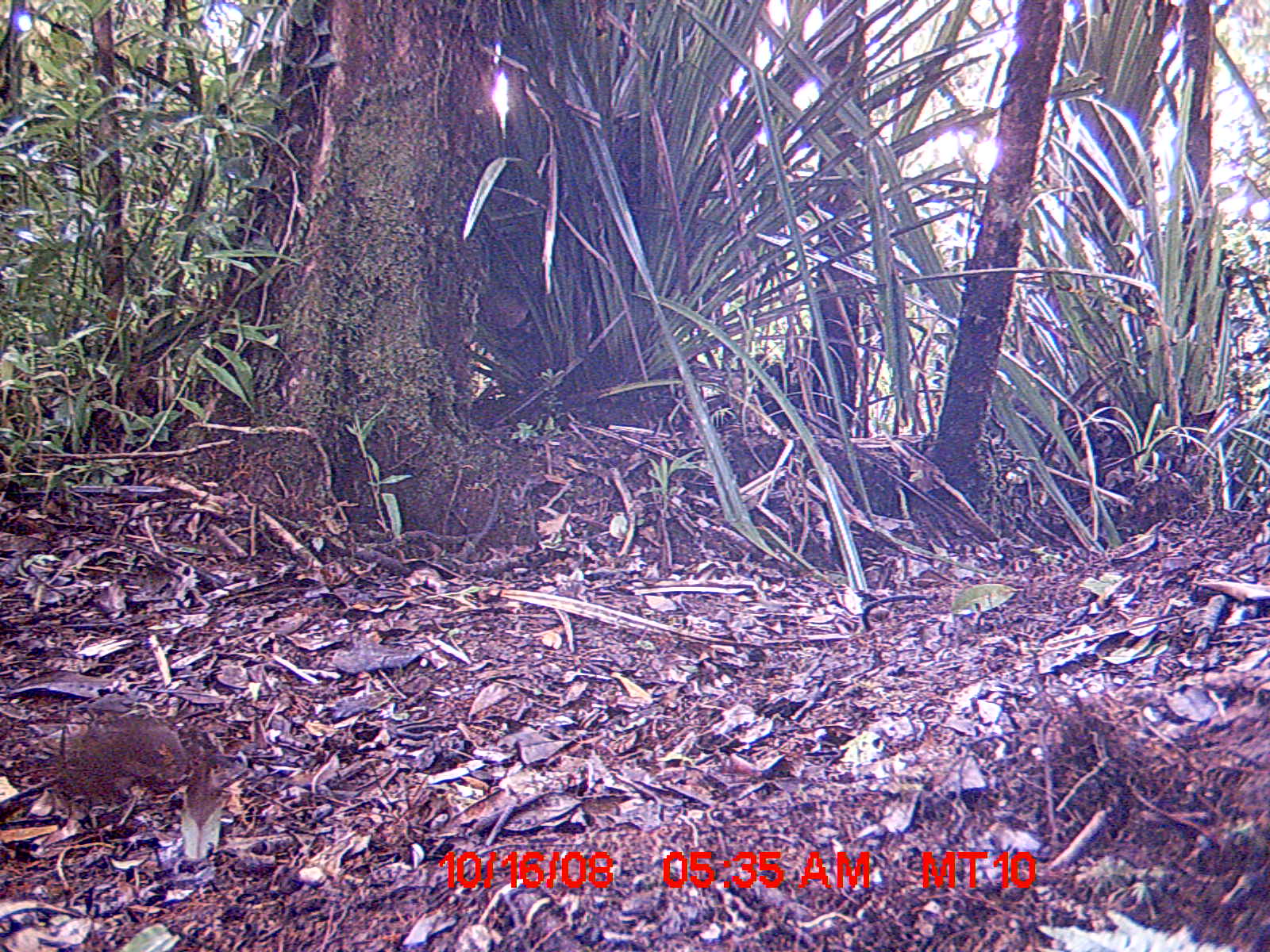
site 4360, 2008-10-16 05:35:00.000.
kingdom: Animalia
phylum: Chordata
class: Aves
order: Coraciiformes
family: Brachypteraciidae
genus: Brachypteracias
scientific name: Brachypteracias squamiger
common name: scaly ground-roller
Brachypteracias squamiger (scaly ground-roller), count 1.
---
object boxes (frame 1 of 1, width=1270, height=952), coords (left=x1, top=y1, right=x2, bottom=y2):
brachypteracias squamiger: (left=44, top=718, right=188, bottom=804)